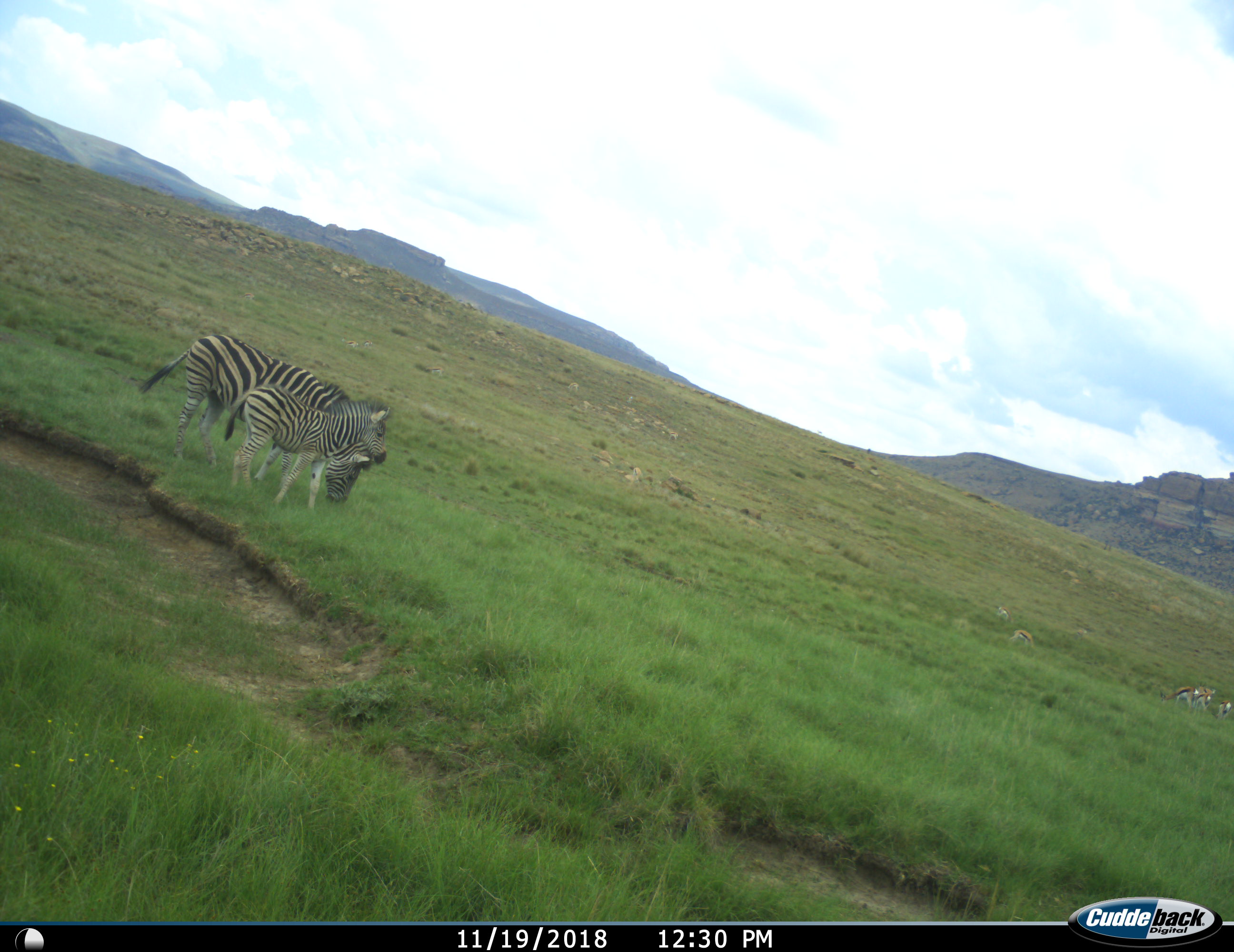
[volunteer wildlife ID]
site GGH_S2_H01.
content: unidentified animal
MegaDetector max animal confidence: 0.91